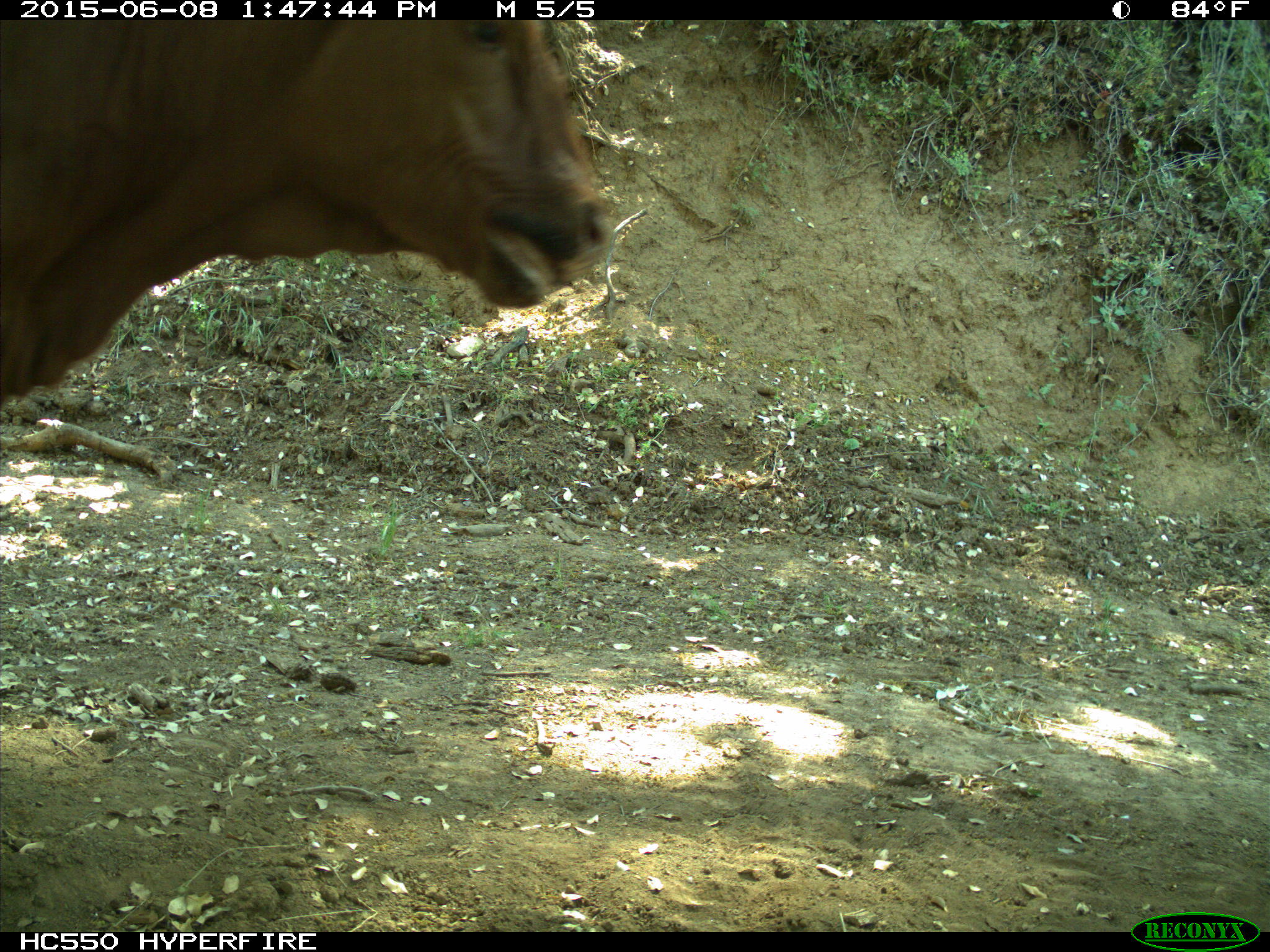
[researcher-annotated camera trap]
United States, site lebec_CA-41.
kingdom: Animalia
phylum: Chordata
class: Mammalia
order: Artiodactyla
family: Bovidae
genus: Bos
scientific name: Bos taurus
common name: domestic cow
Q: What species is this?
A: Bos taurus (domestic cow).